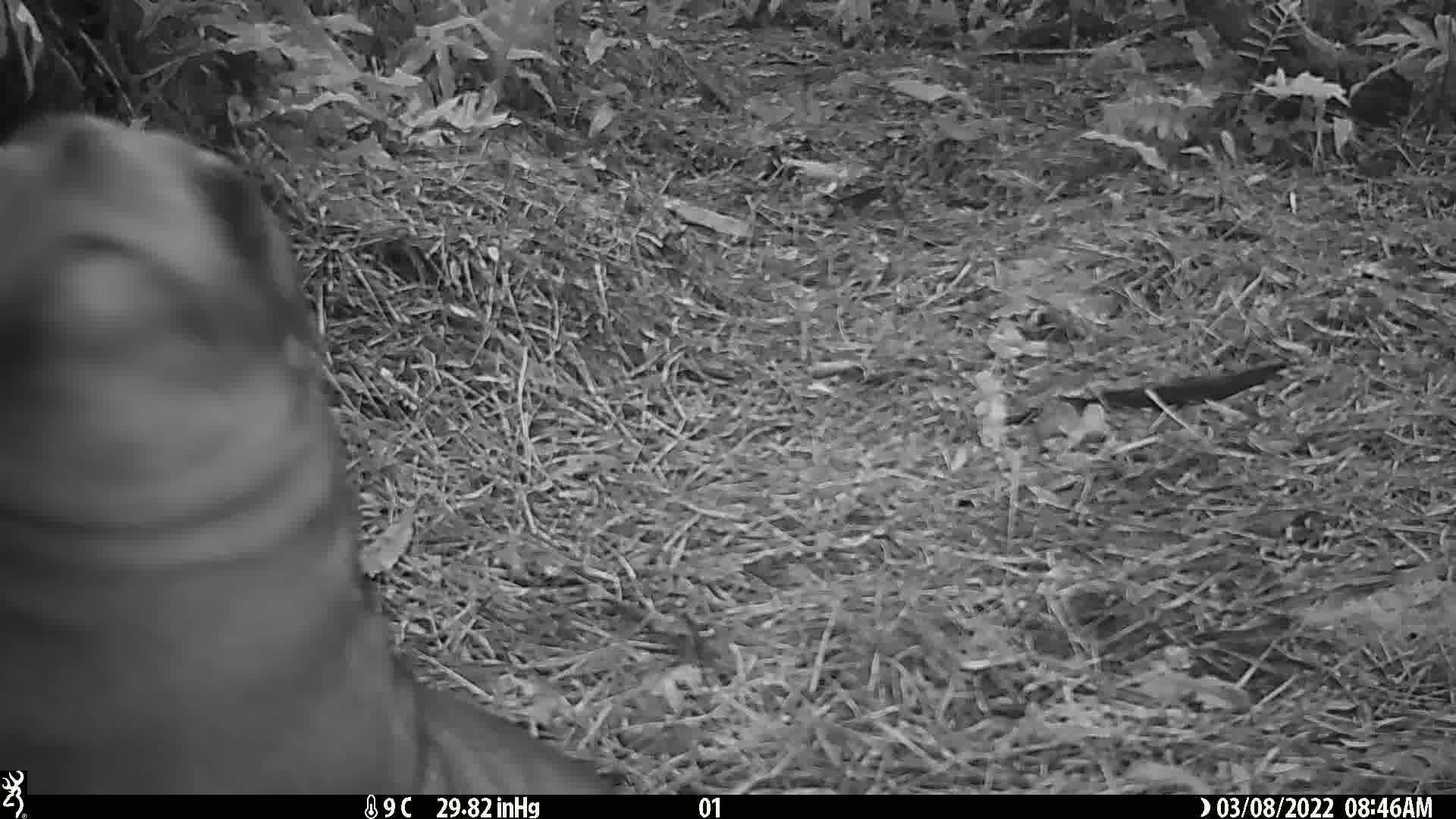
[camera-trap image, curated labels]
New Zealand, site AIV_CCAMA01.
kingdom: Animalia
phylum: Chordata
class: Mammalia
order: Carnivora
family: Otariidae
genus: Phocarctos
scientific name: Phocarctos hookeri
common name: new zealand sea lion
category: sealion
Sealion (new zealand sea lion) (Phocarctos hookeri).